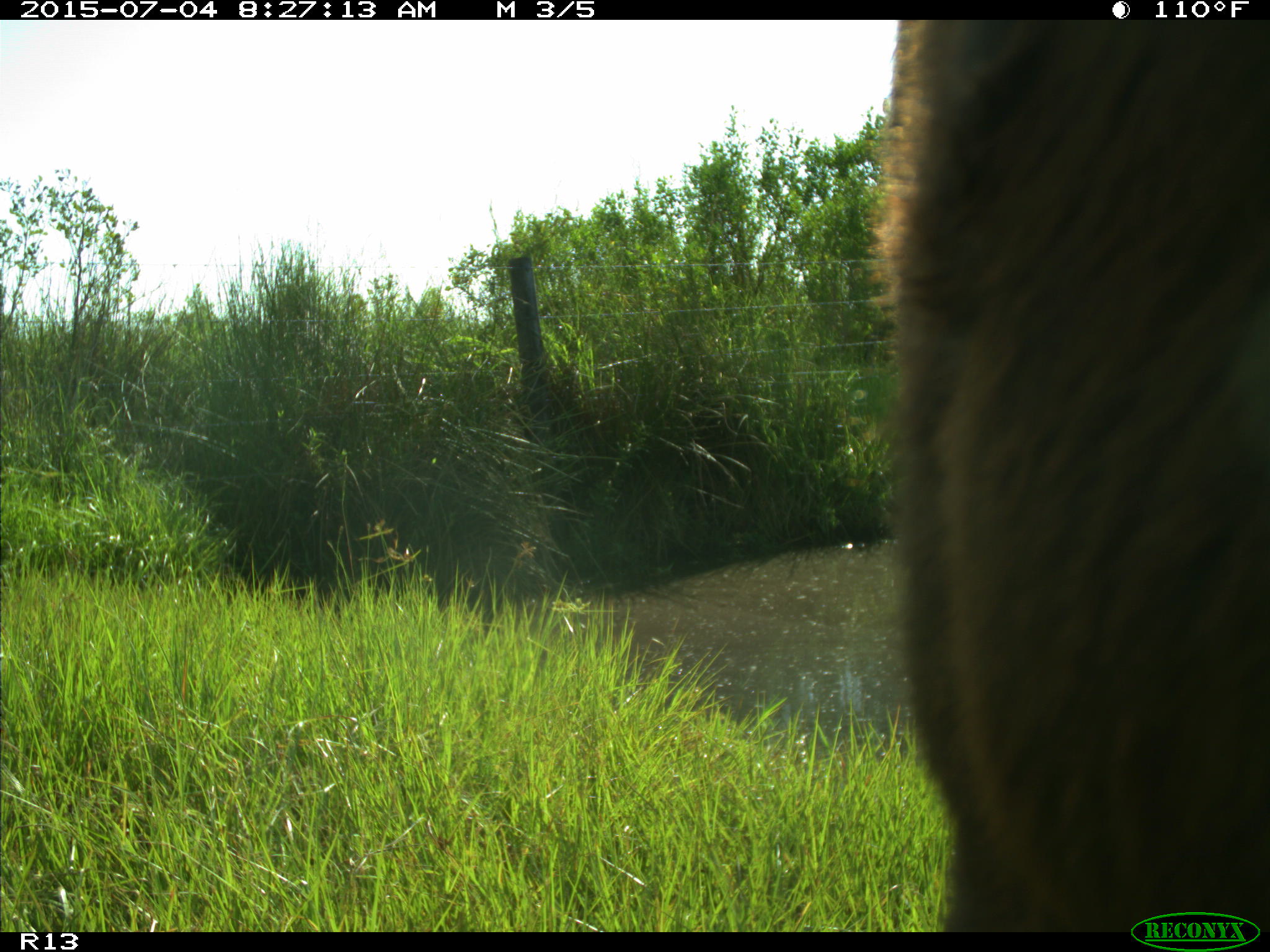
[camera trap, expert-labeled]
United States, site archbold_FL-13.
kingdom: Animalia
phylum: Chordata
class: Mammalia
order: Artiodactyla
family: Bovidae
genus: Bos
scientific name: Bos taurus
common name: domestic cow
Bos taurus (domestic cow).